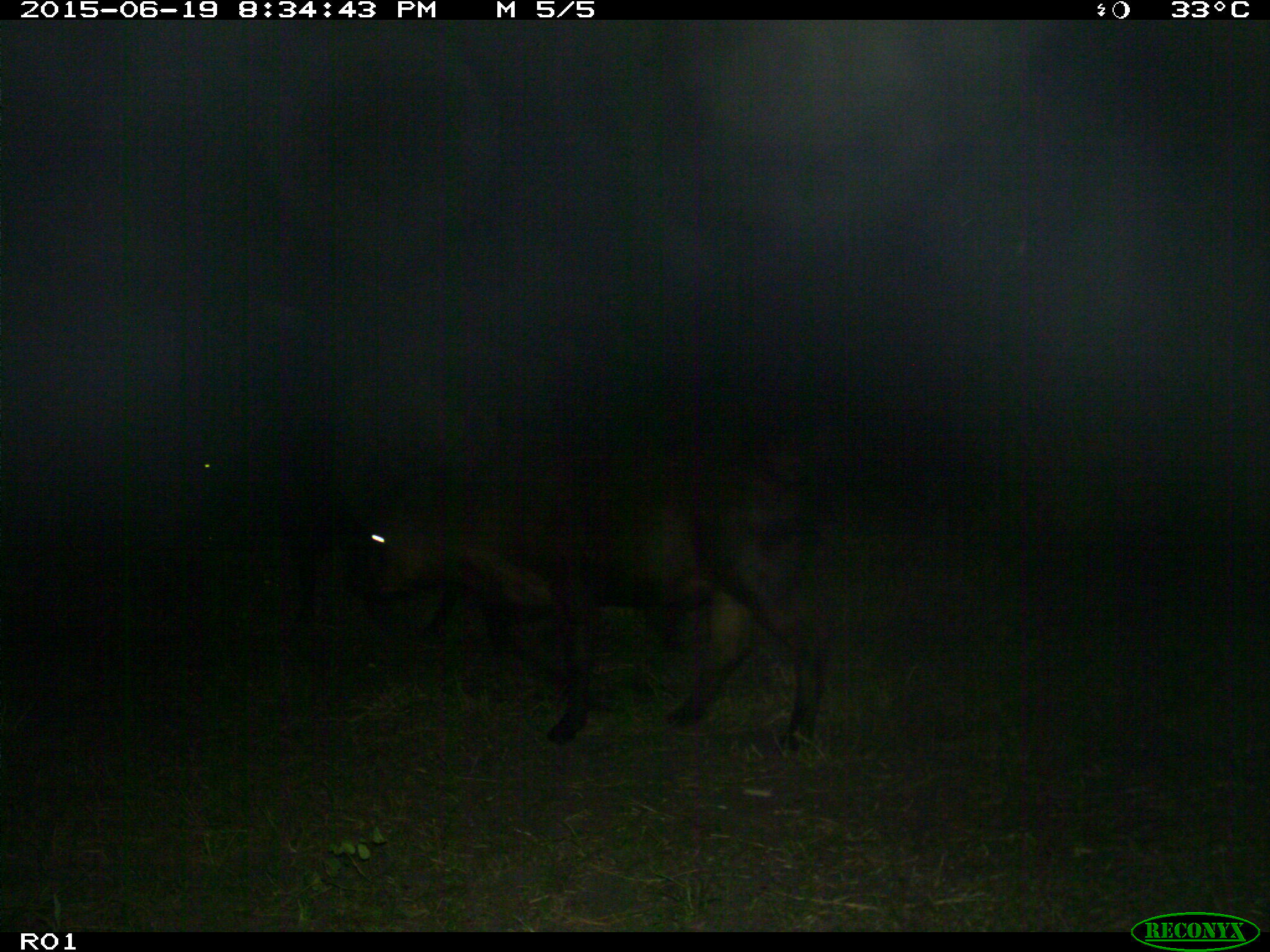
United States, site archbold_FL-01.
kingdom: Animalia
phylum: Chordata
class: Mammalia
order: Artiodactyla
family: Bovidae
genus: Bos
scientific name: Bos taurus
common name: domestic cow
Bos taurus (domestic cow).